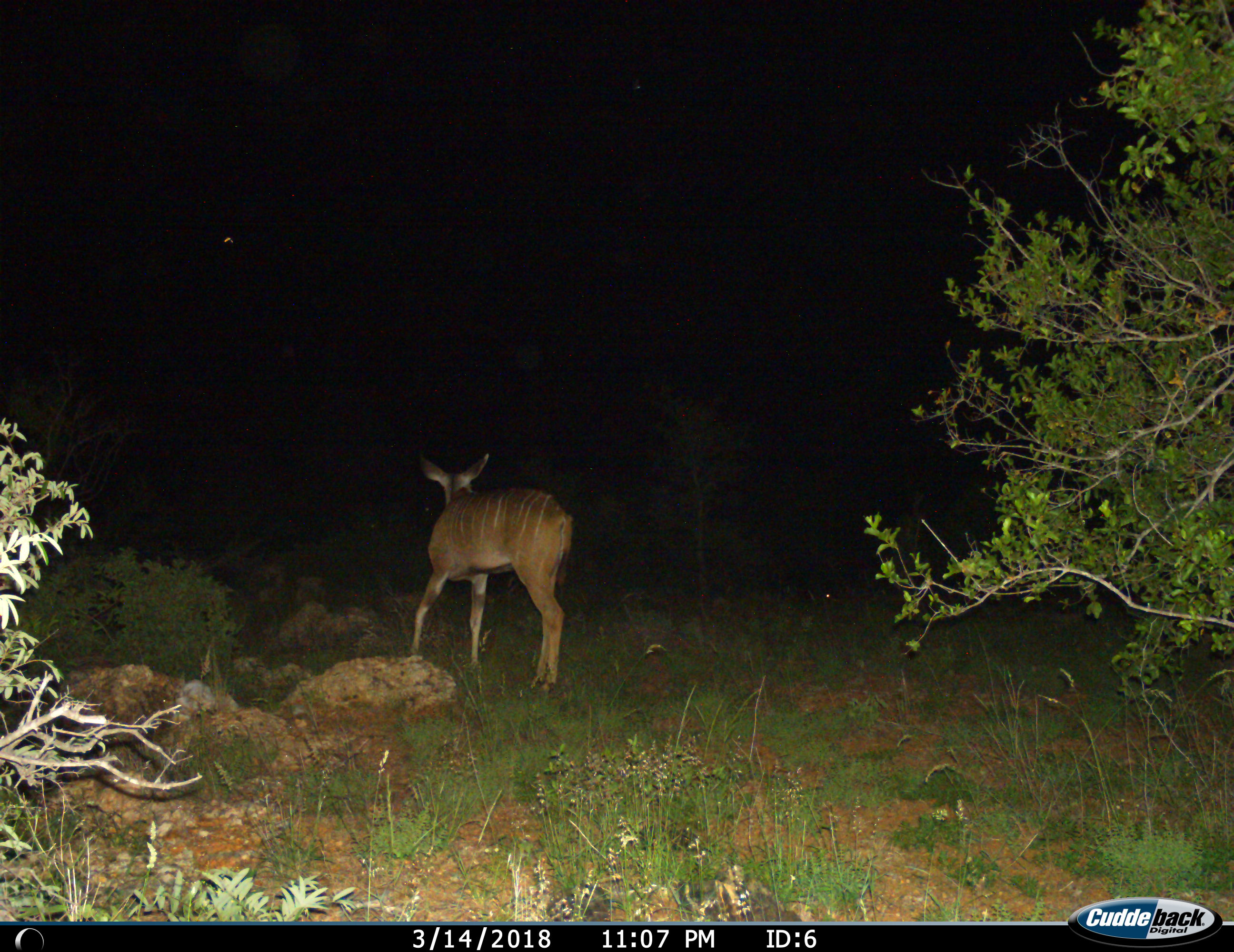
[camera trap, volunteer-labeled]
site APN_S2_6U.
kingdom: Animalia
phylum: Chordata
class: Mammalia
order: Artiodactyla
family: Bovidae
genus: Tragelaphus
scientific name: Tragelaphus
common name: kudu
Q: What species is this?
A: Kudu (Tragelaphus).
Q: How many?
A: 1.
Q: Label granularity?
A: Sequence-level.